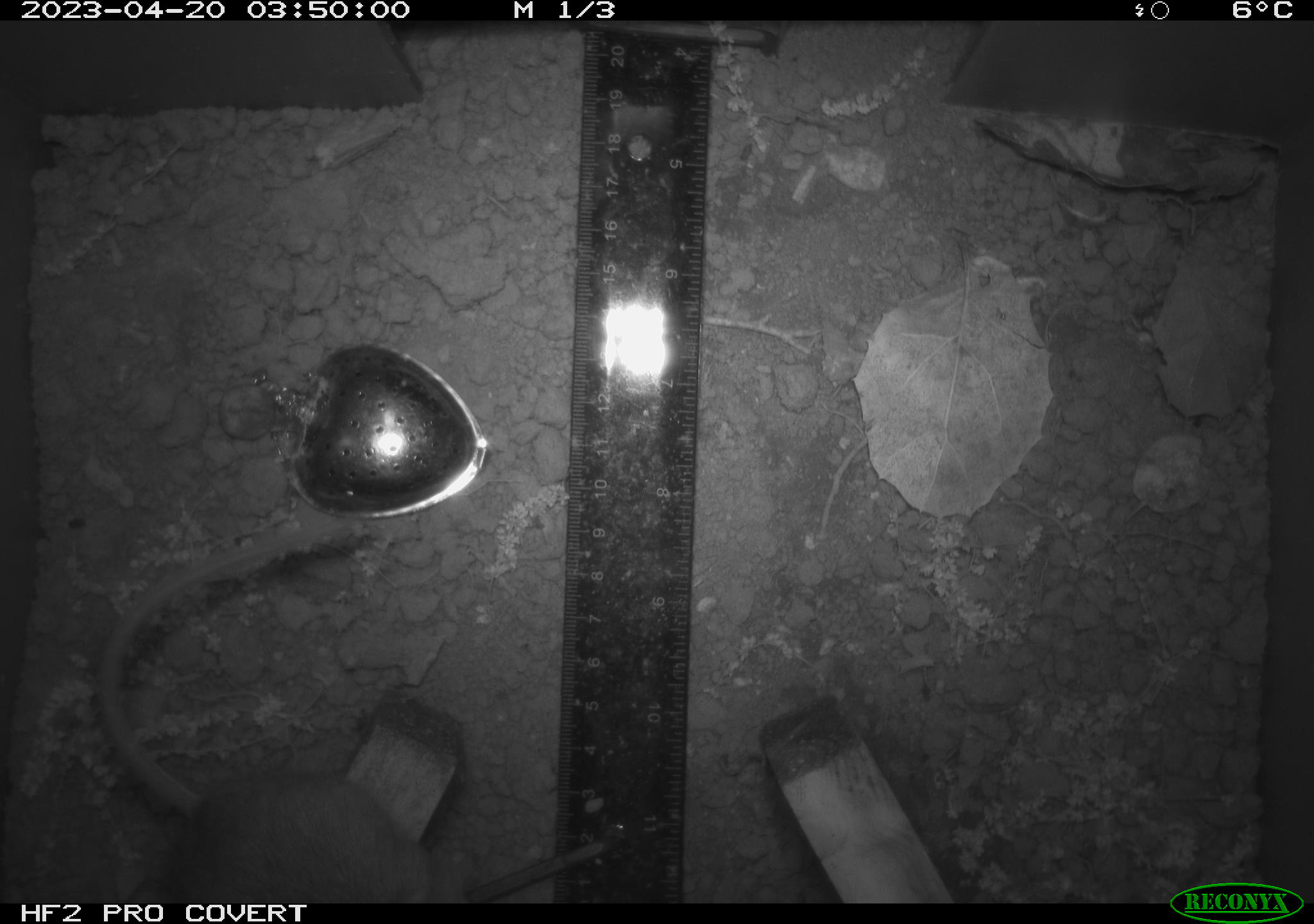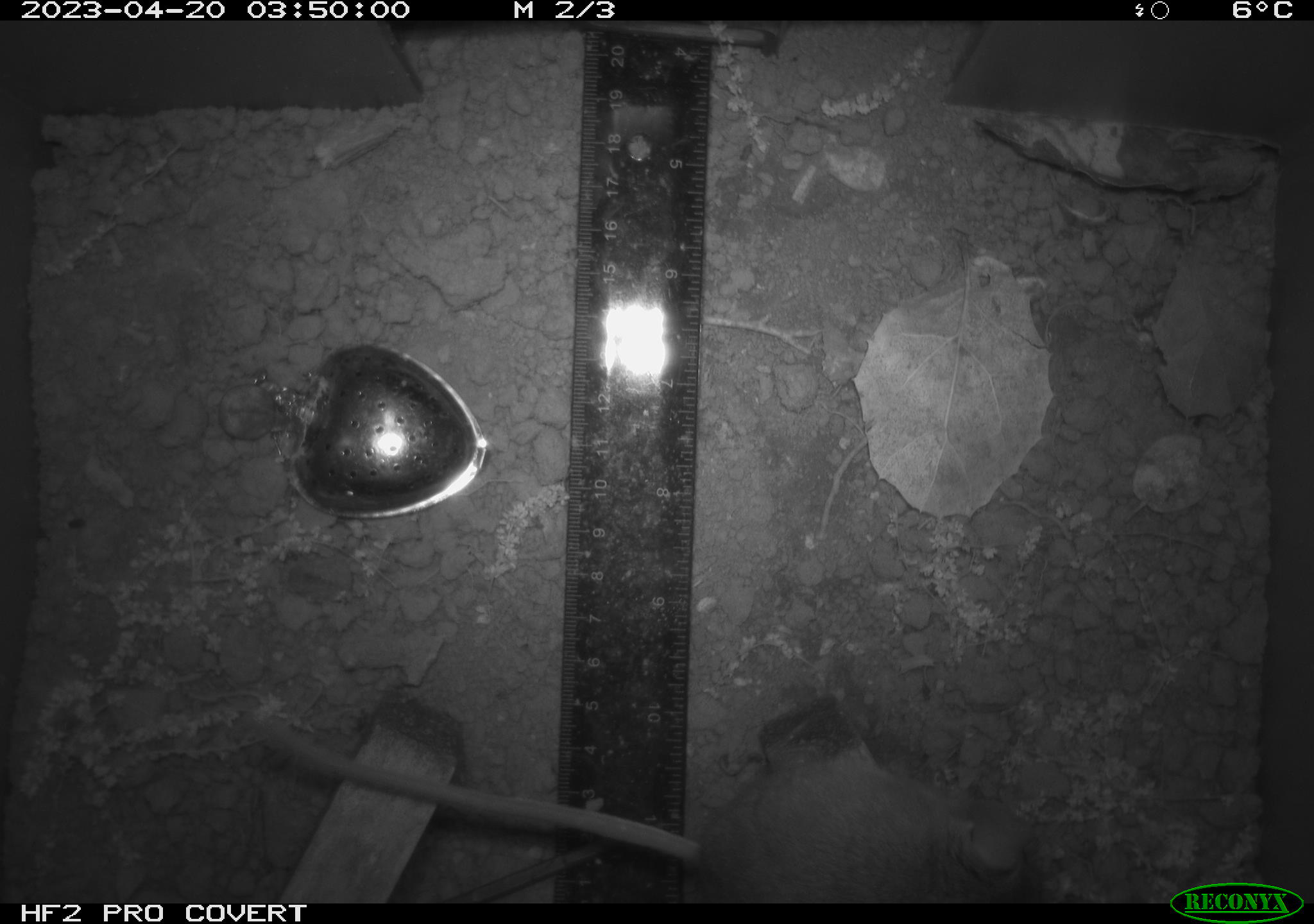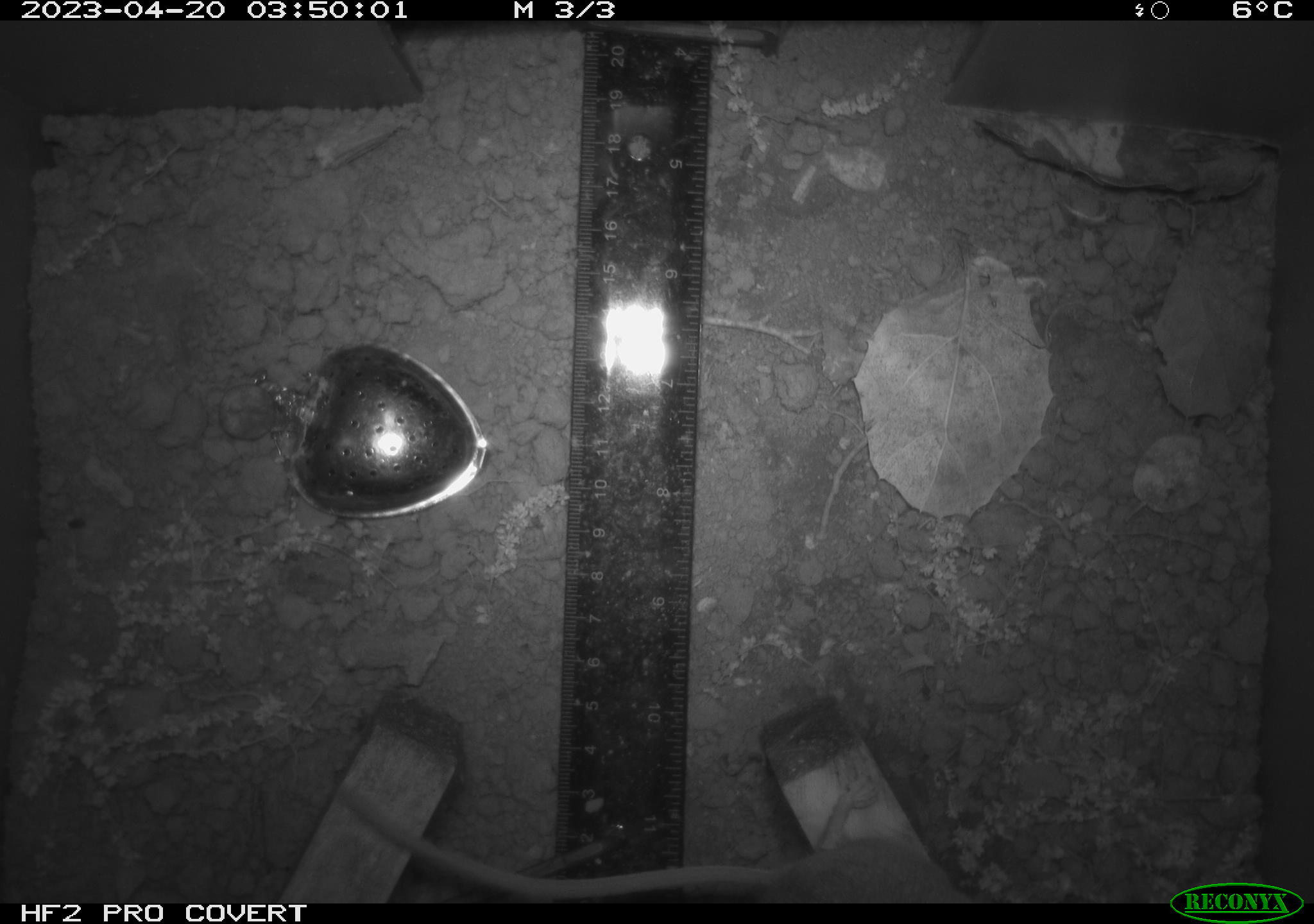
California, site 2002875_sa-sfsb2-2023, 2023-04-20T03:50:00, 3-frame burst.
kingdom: Animalia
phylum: Chordata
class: Mammalia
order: Rodentia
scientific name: Rodentia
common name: mouse species